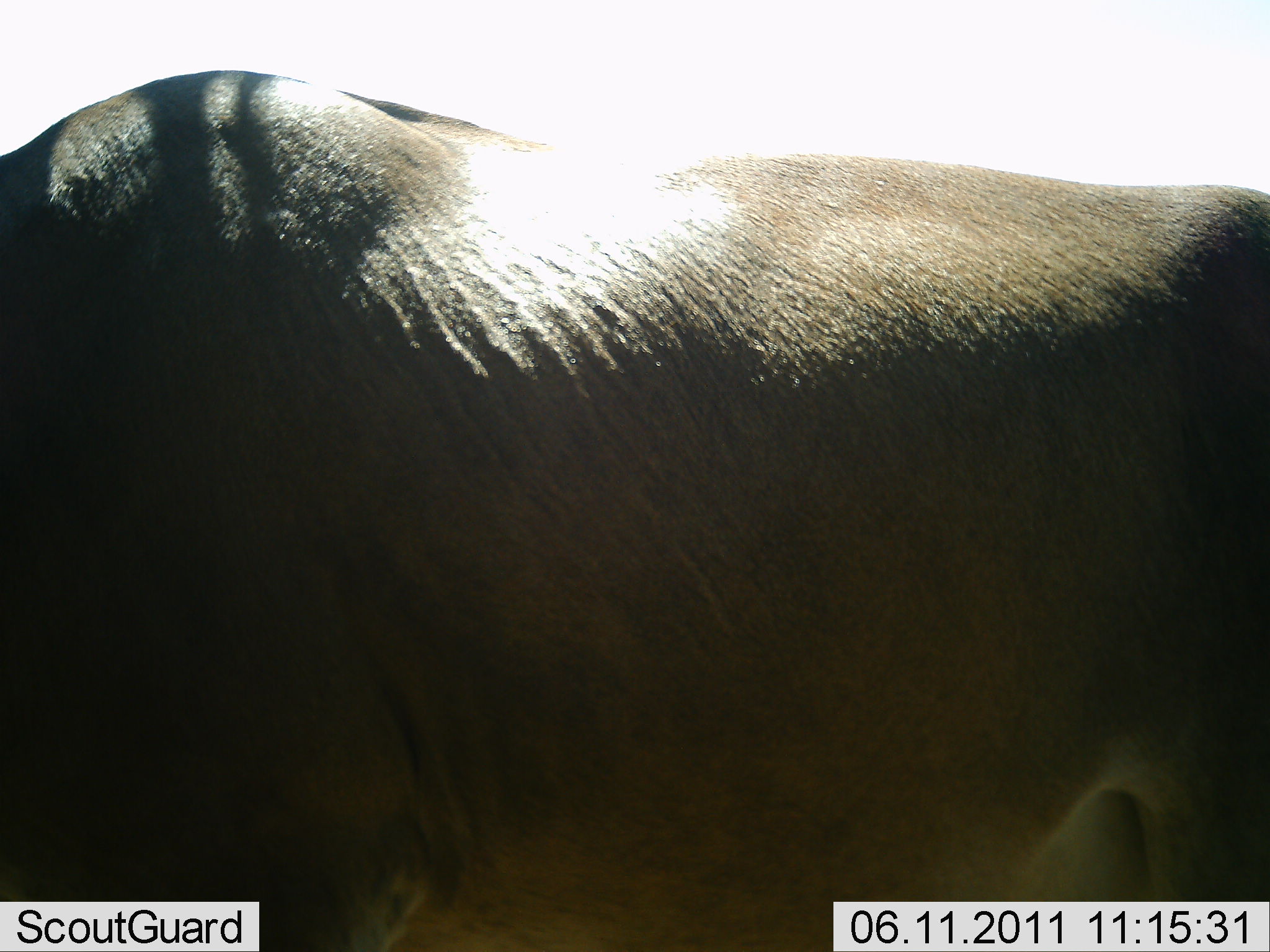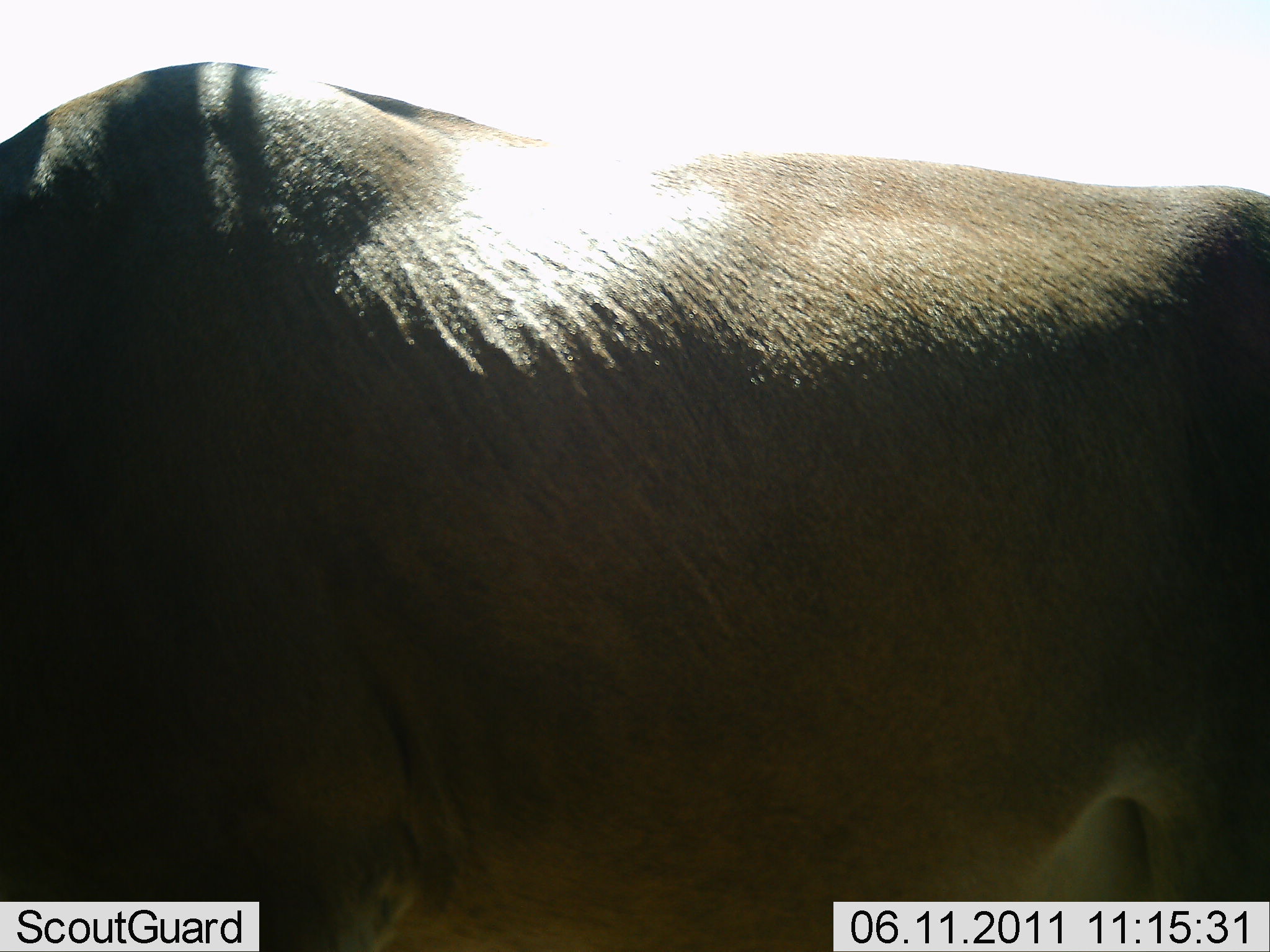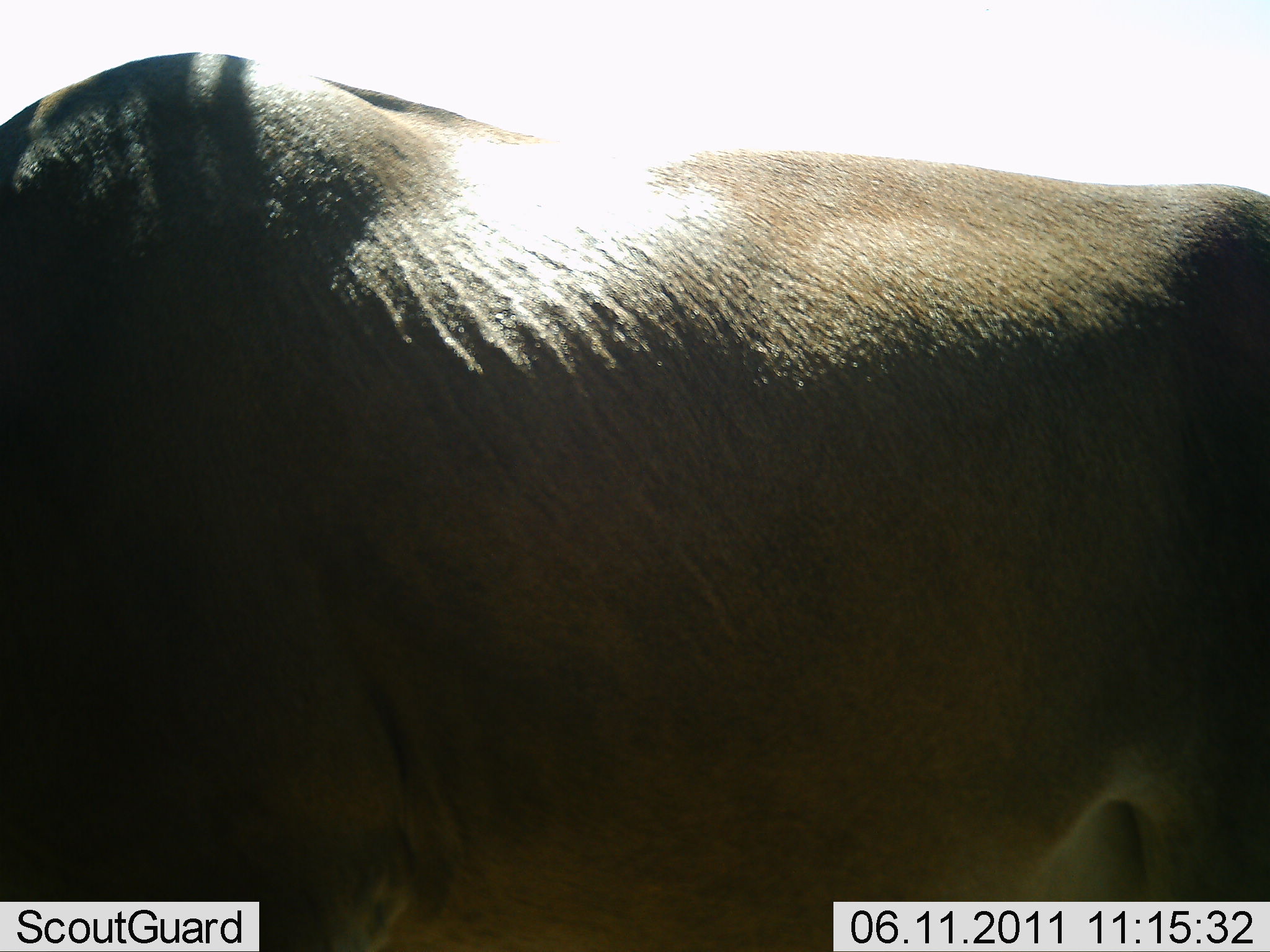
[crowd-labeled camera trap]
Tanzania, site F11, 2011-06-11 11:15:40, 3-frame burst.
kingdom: Animalia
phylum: Chordata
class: Mammalia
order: Artiodactyla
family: Bovidae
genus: Connochaetes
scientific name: Connochaetes taurinus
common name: blue wildebeest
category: wildebeest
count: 1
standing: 80%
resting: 10%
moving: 10%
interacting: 0%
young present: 0%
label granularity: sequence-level